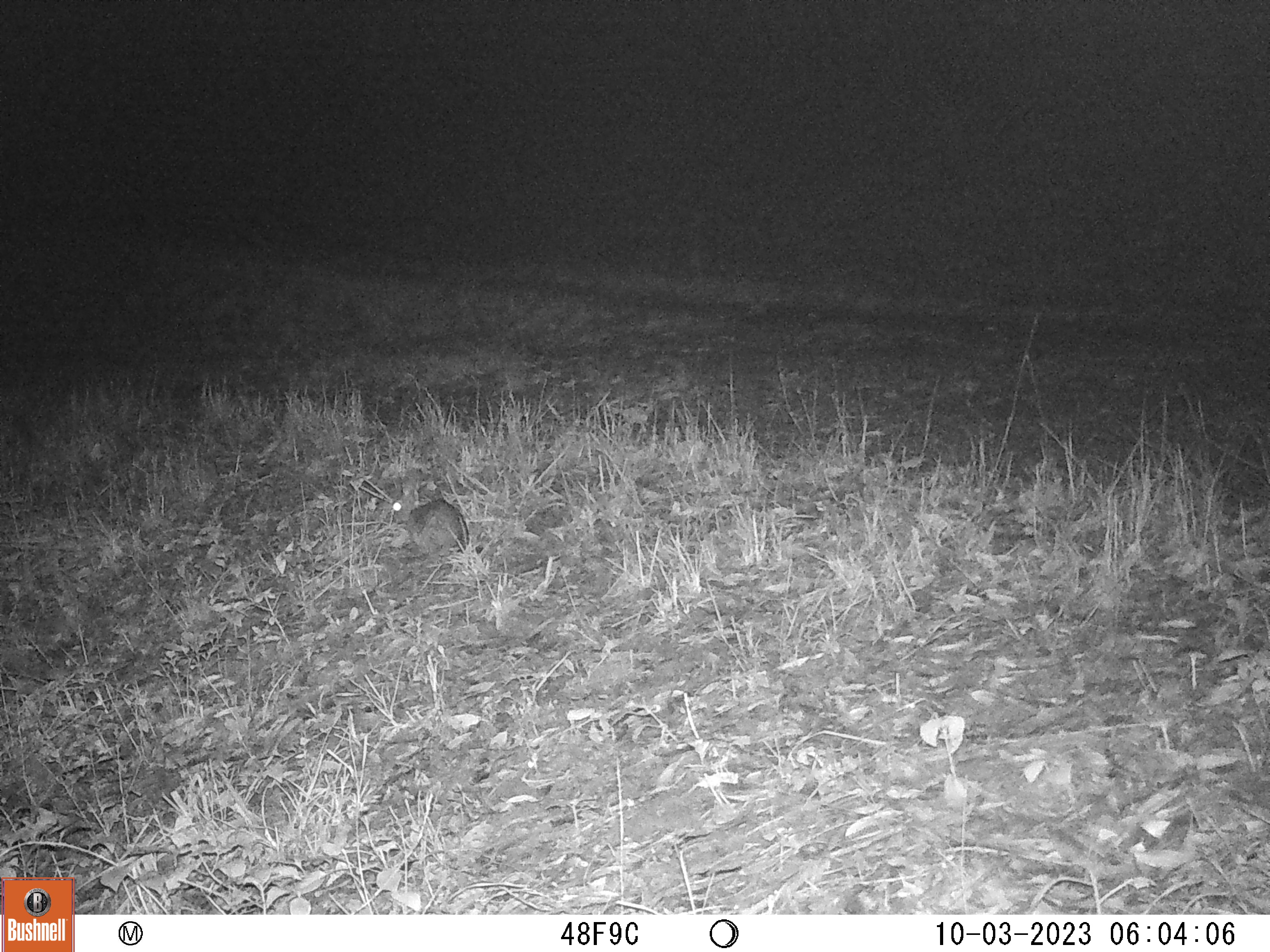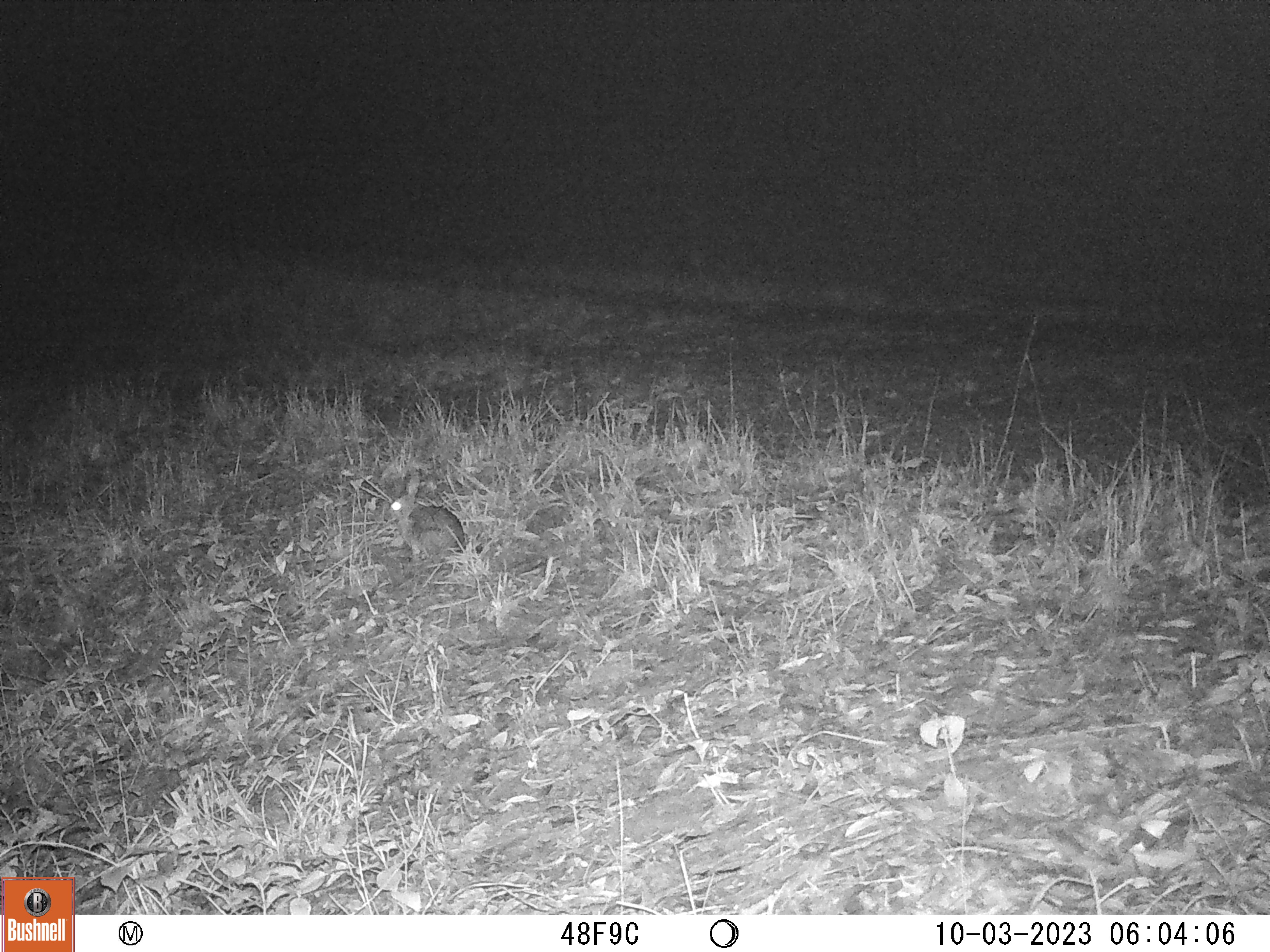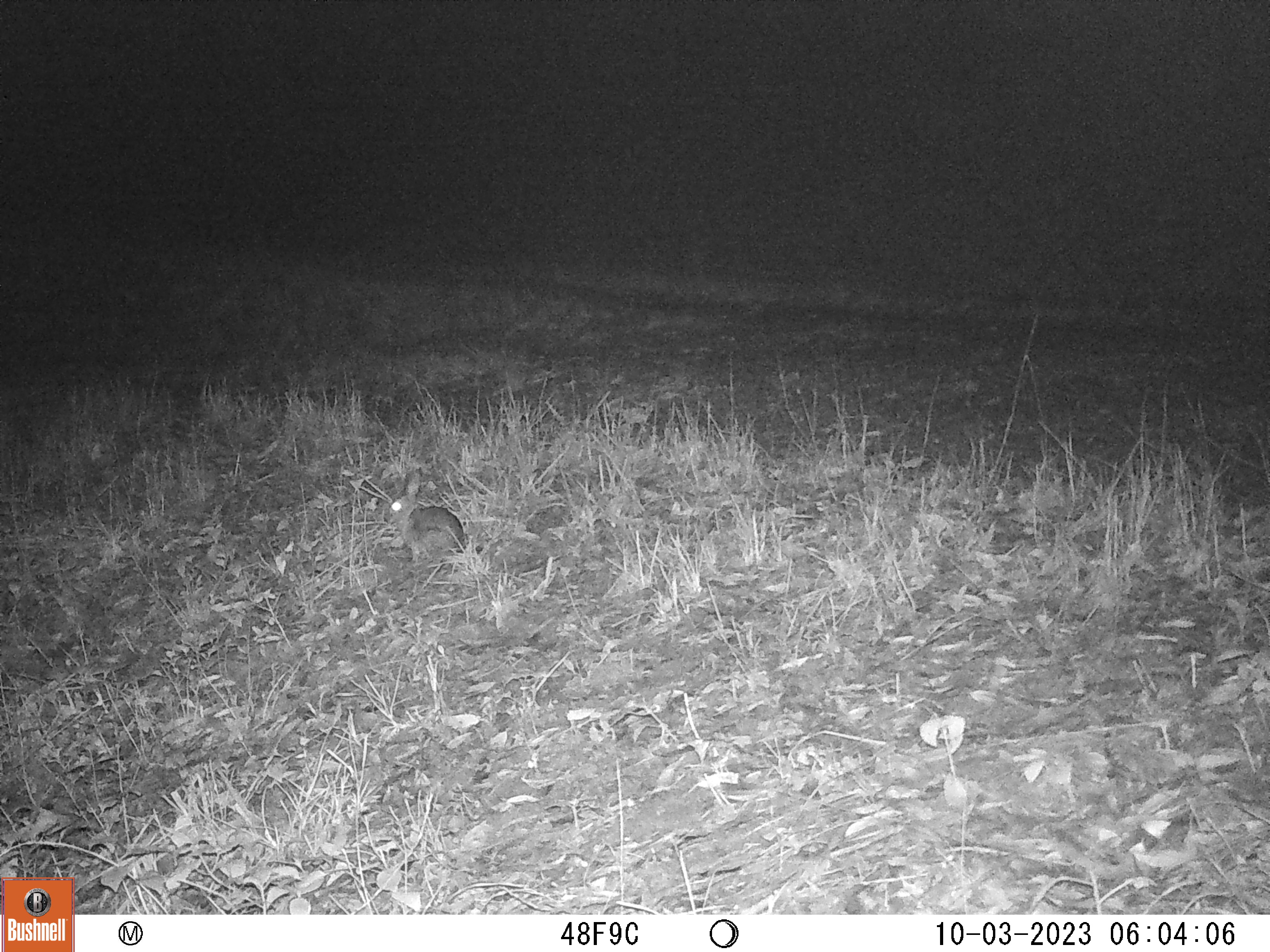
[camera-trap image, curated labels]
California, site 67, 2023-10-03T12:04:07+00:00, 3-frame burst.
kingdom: Animalia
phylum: Chordata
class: Mammalia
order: Lagomorpha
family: Leporidae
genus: Sylvilagus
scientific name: Sylvilagus bachmani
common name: brush rabbit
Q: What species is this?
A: Brush rabbit (Sylvilagus bachmani).